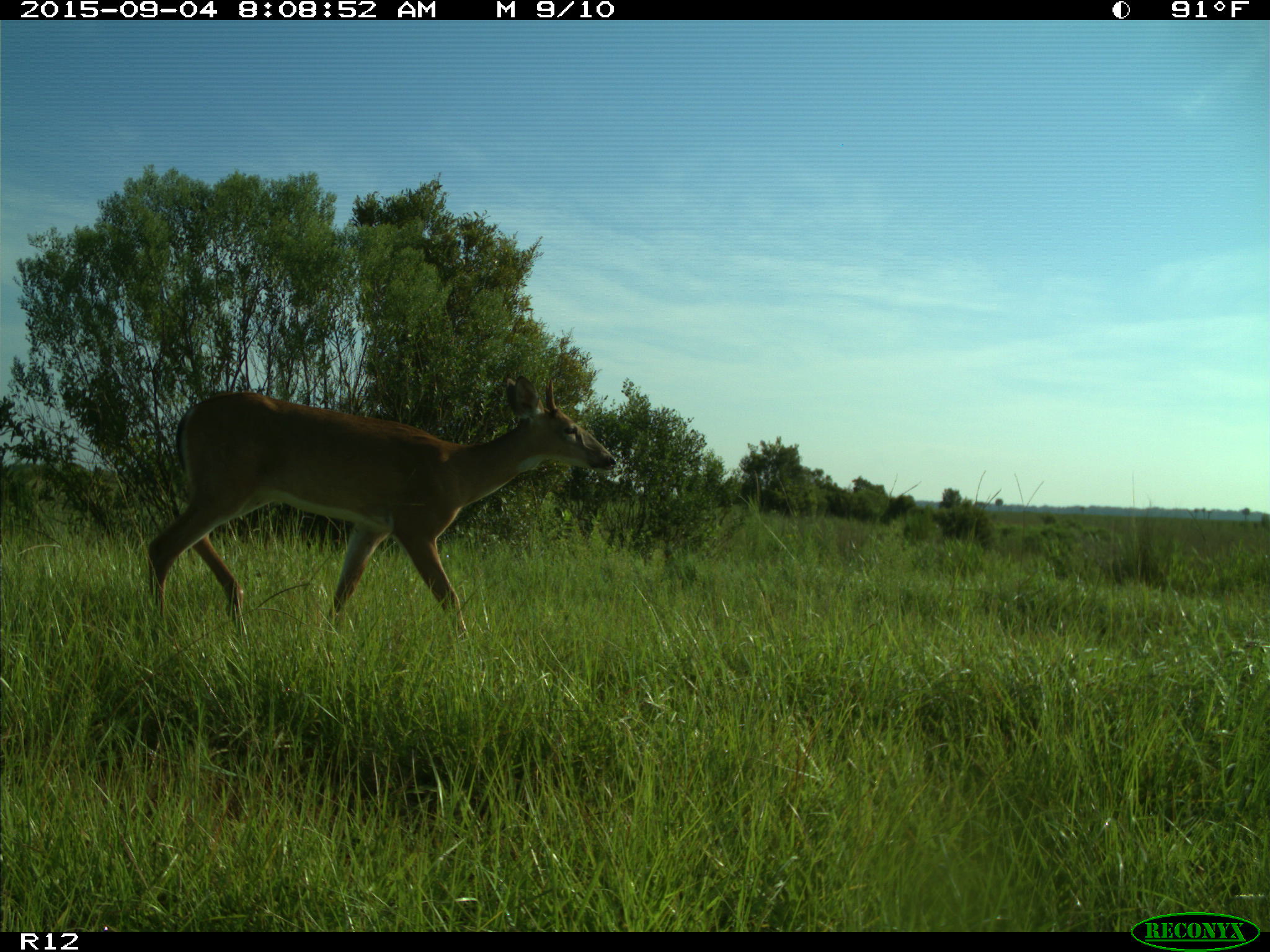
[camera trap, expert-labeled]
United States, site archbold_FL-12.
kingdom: Animalia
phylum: Chordata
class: Mammalia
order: Artiodactyla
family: Cervidae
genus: Odocoileus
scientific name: Odocoileus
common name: deer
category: unidentified deer